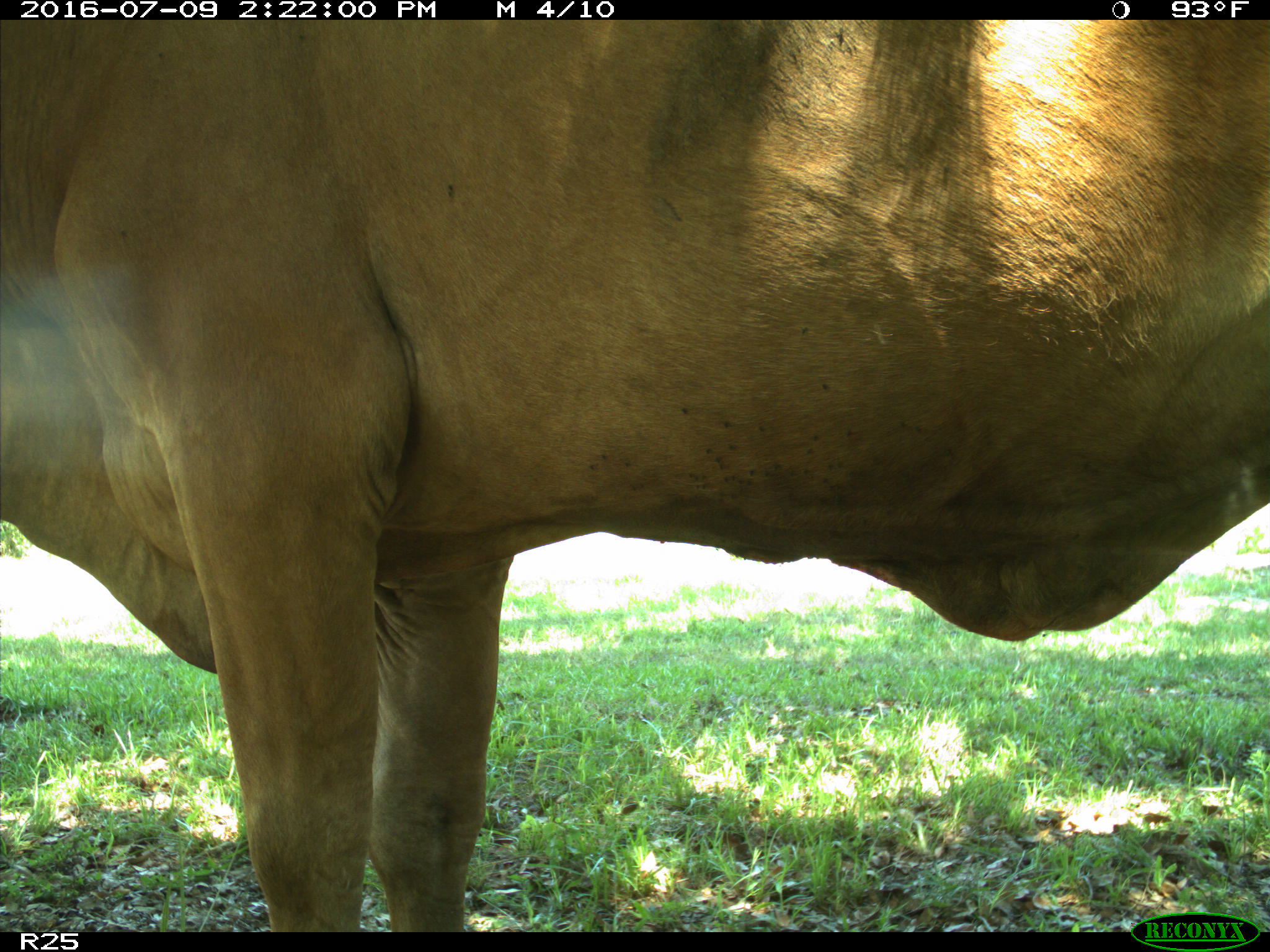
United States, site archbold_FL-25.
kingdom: Animalia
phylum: Chordata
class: Mammalia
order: Artiodactyla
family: Bovidae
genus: Bos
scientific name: Bos taurus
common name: domestic cow